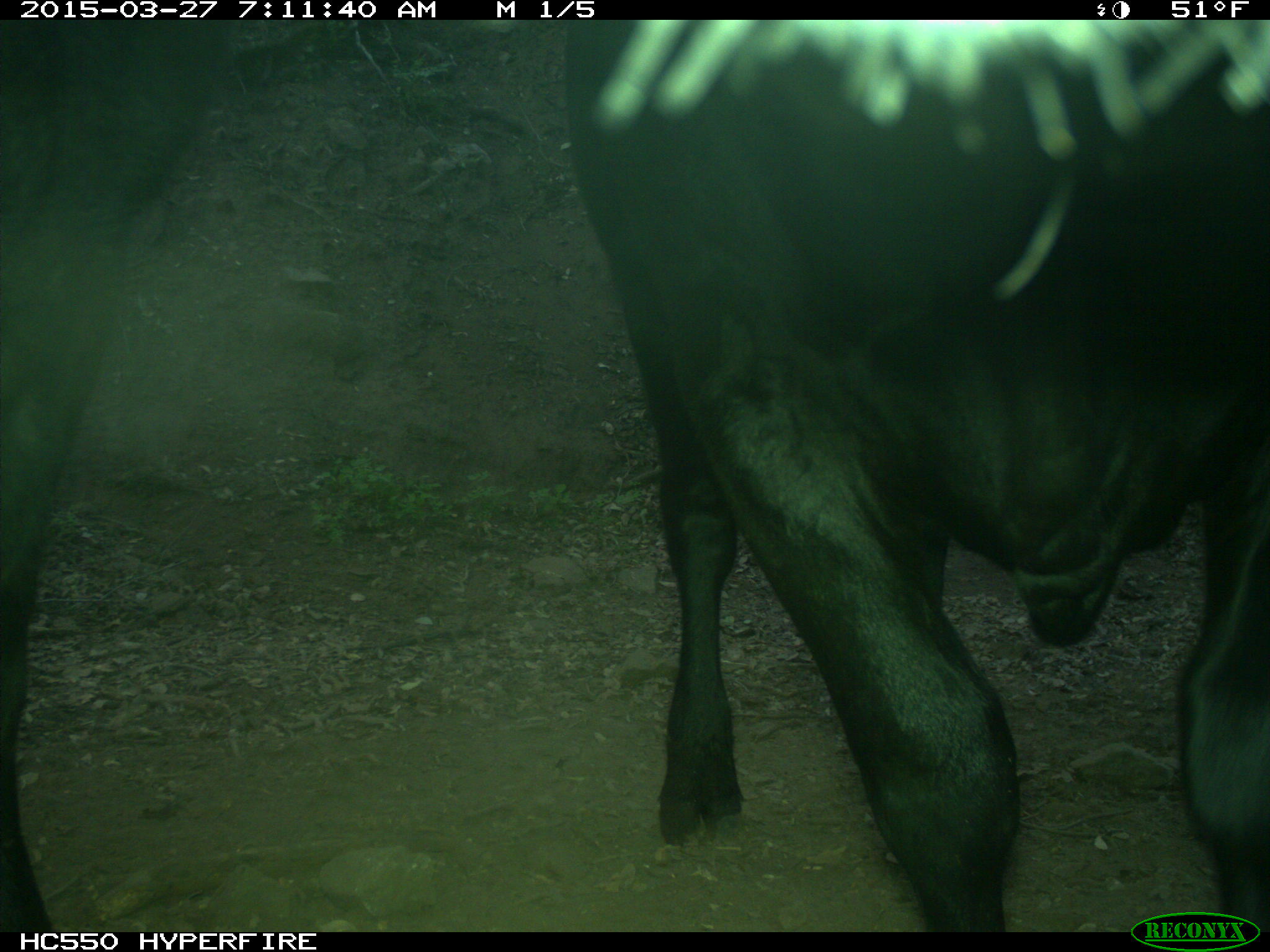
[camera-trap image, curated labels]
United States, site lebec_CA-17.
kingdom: Animalia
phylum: Chordata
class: Mammalia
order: Artiodactyla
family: Bovidae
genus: Bos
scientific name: Bos taurus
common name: domestic cow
Bos taurus (domestic cow).